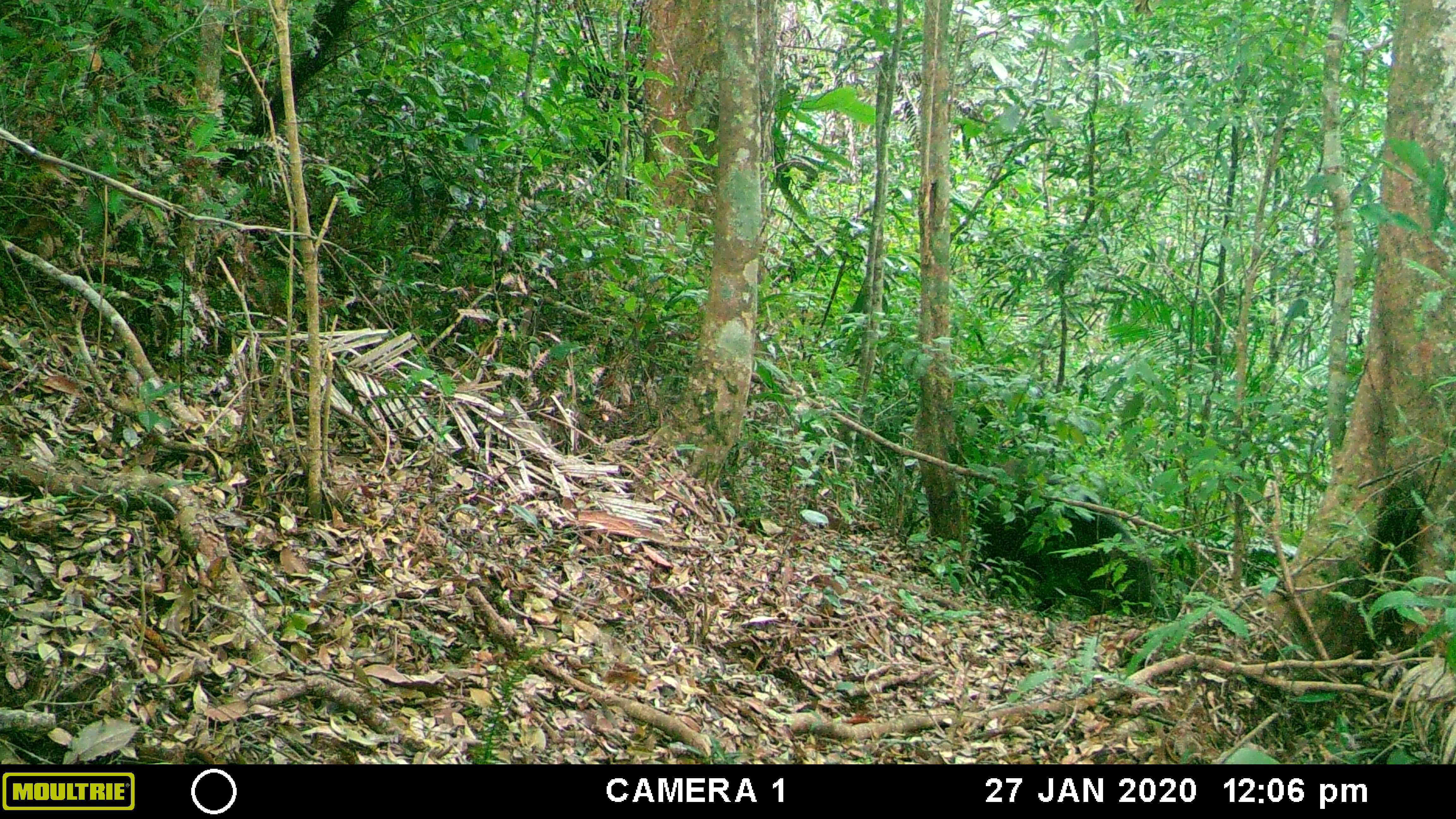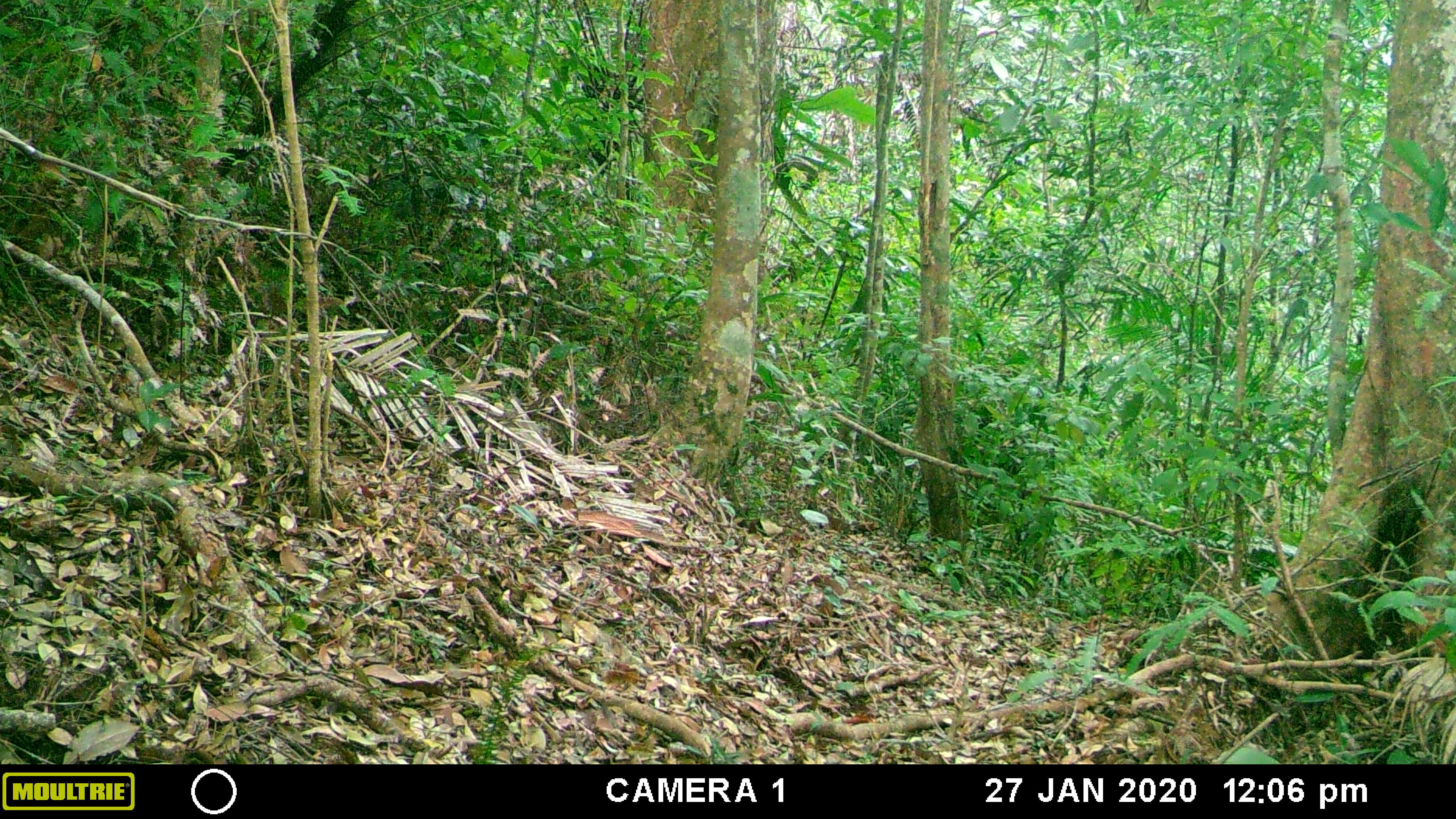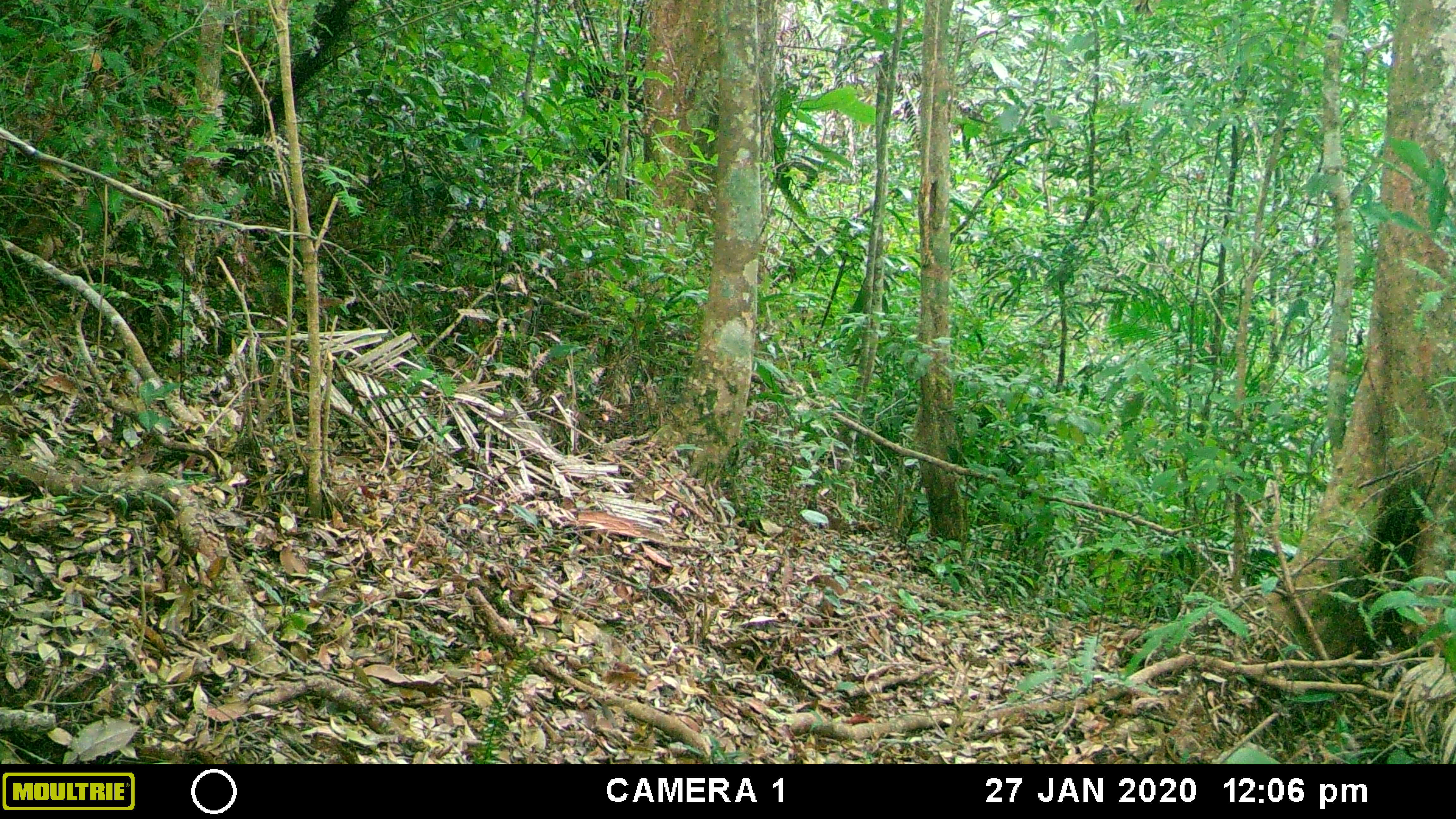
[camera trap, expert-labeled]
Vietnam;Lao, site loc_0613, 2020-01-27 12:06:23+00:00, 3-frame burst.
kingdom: Animalia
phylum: Chordata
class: Mammalia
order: Artiodactyla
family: Suidae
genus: Sus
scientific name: Sus scrofa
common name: eurasian wild pig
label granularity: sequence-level